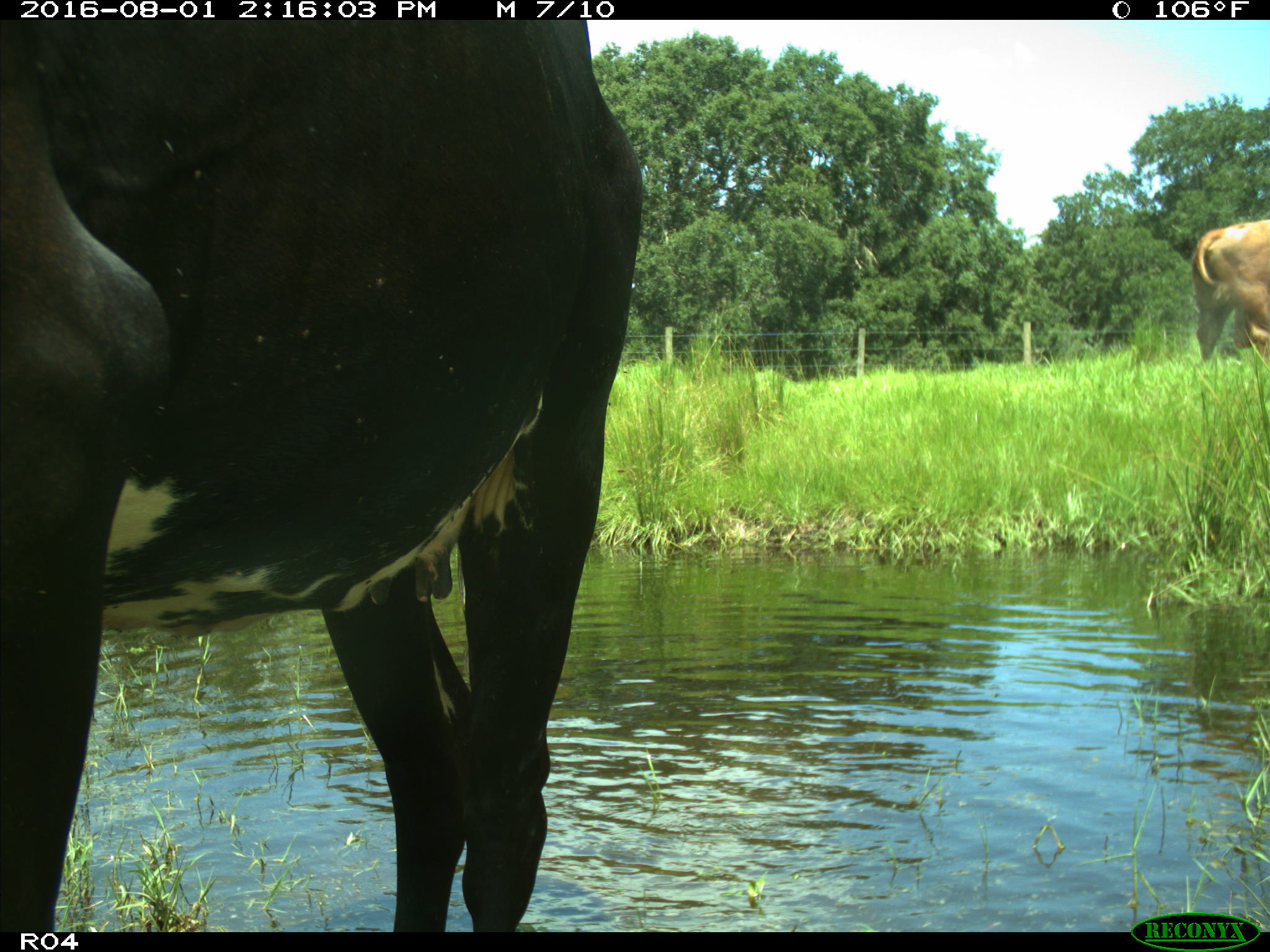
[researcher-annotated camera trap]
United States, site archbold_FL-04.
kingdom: Animalia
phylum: Chordata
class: Mammalia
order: Artiodactyla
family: Bovidae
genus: Bos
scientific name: Bos taurus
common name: domestic cow